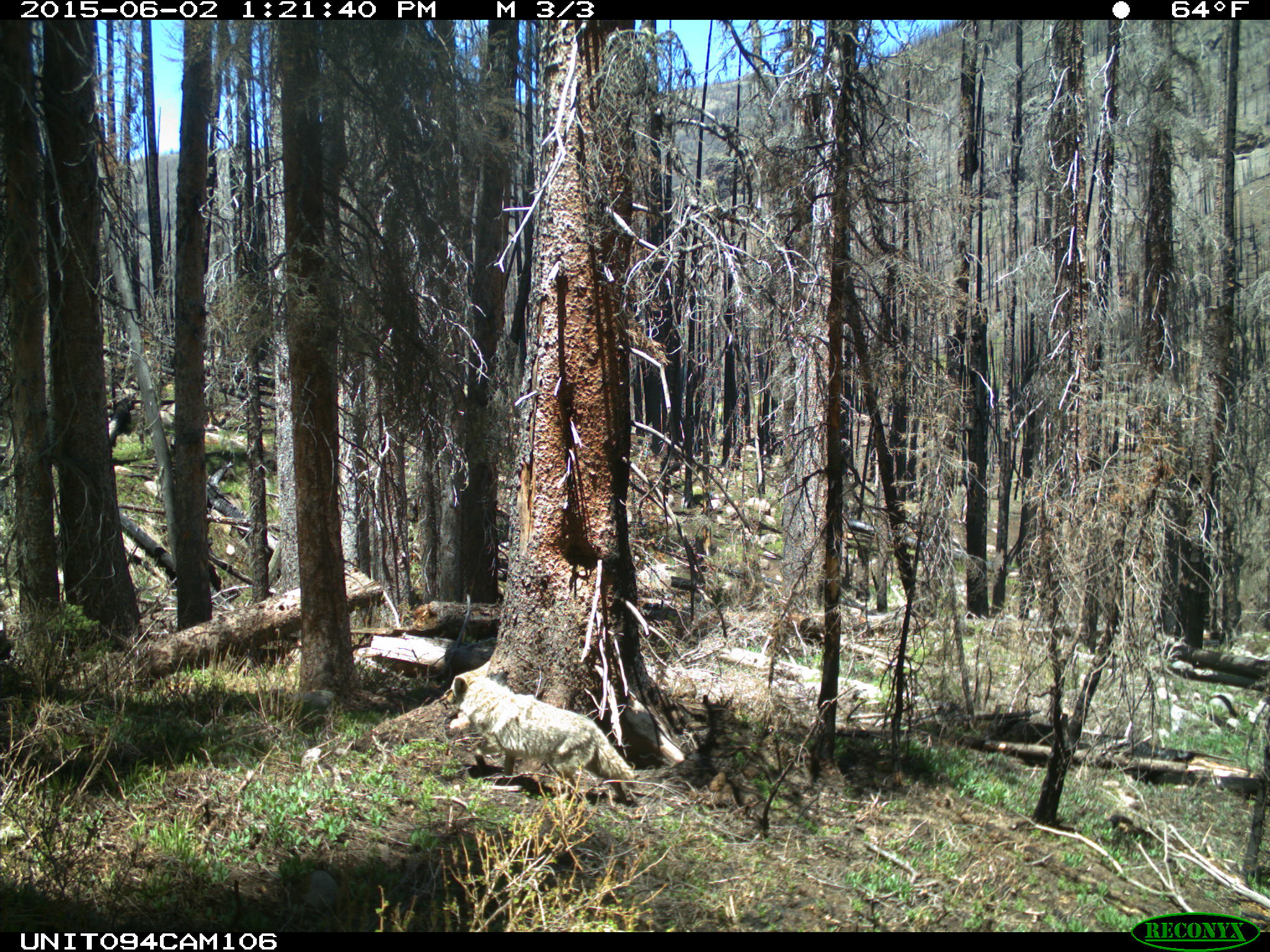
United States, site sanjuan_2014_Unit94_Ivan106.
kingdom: Animalia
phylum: Chordata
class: Mammalia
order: Carnivora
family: Canidae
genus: Canis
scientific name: Canis latrans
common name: coyote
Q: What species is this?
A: Canis latrans (coyote).